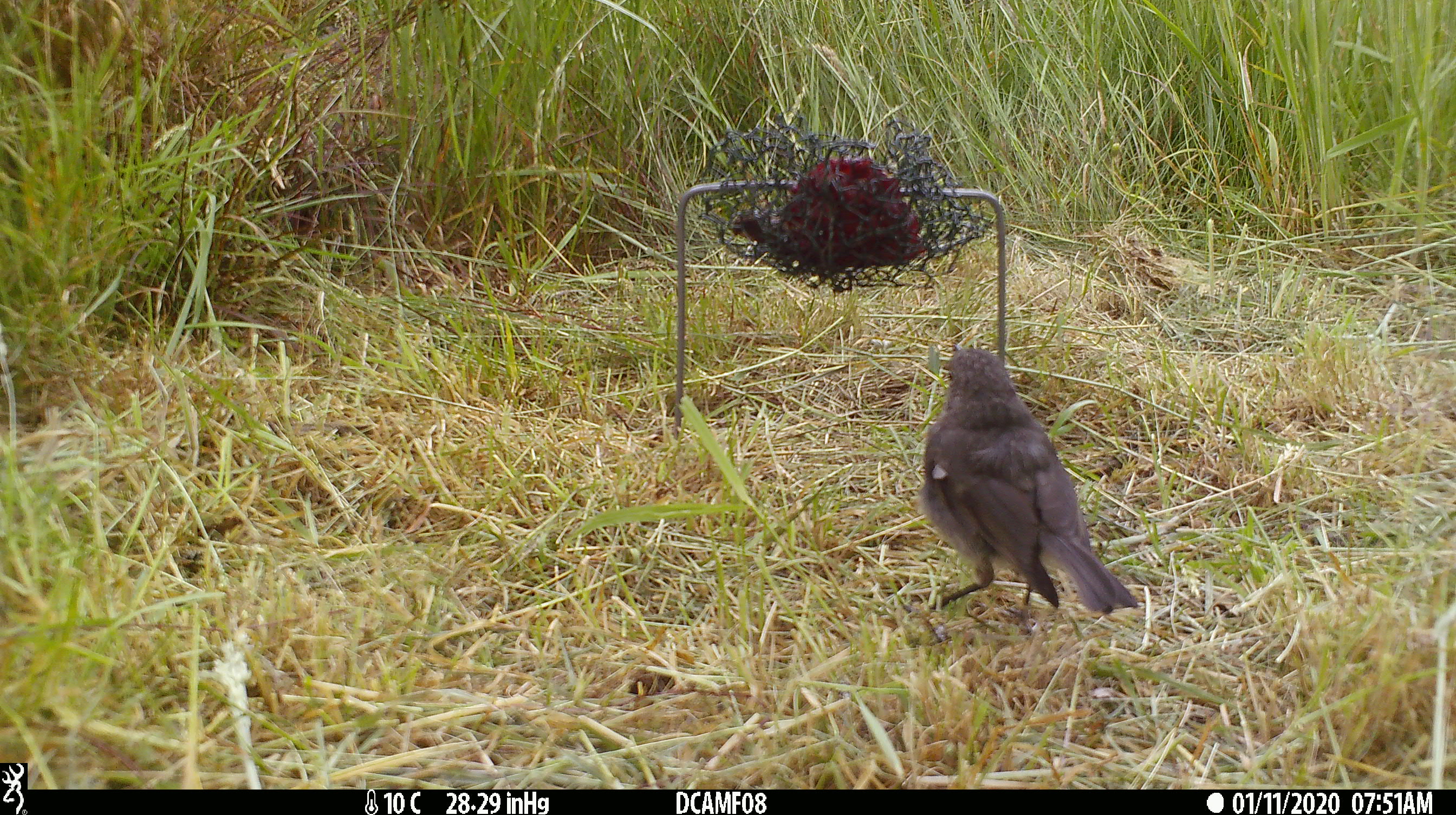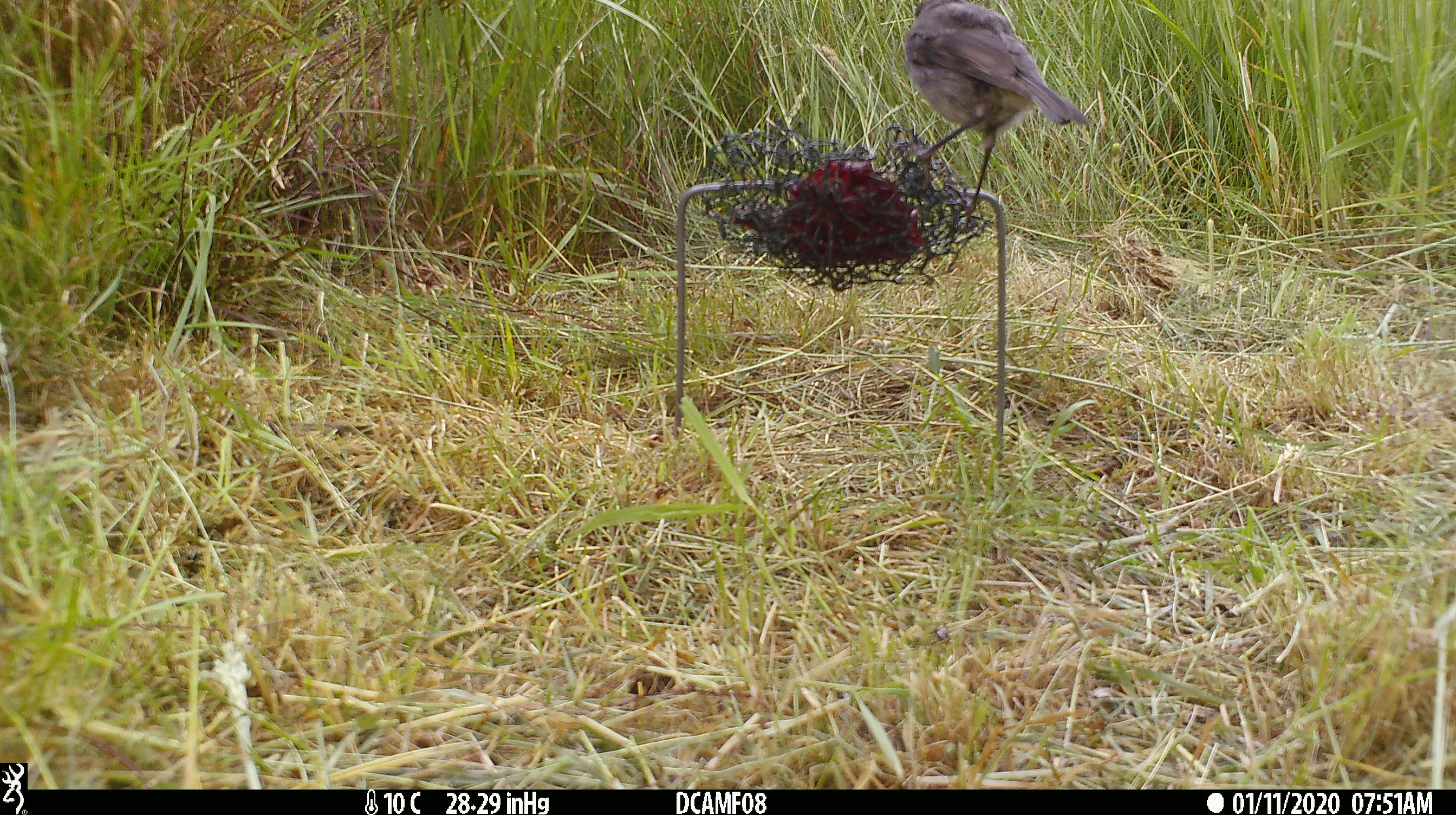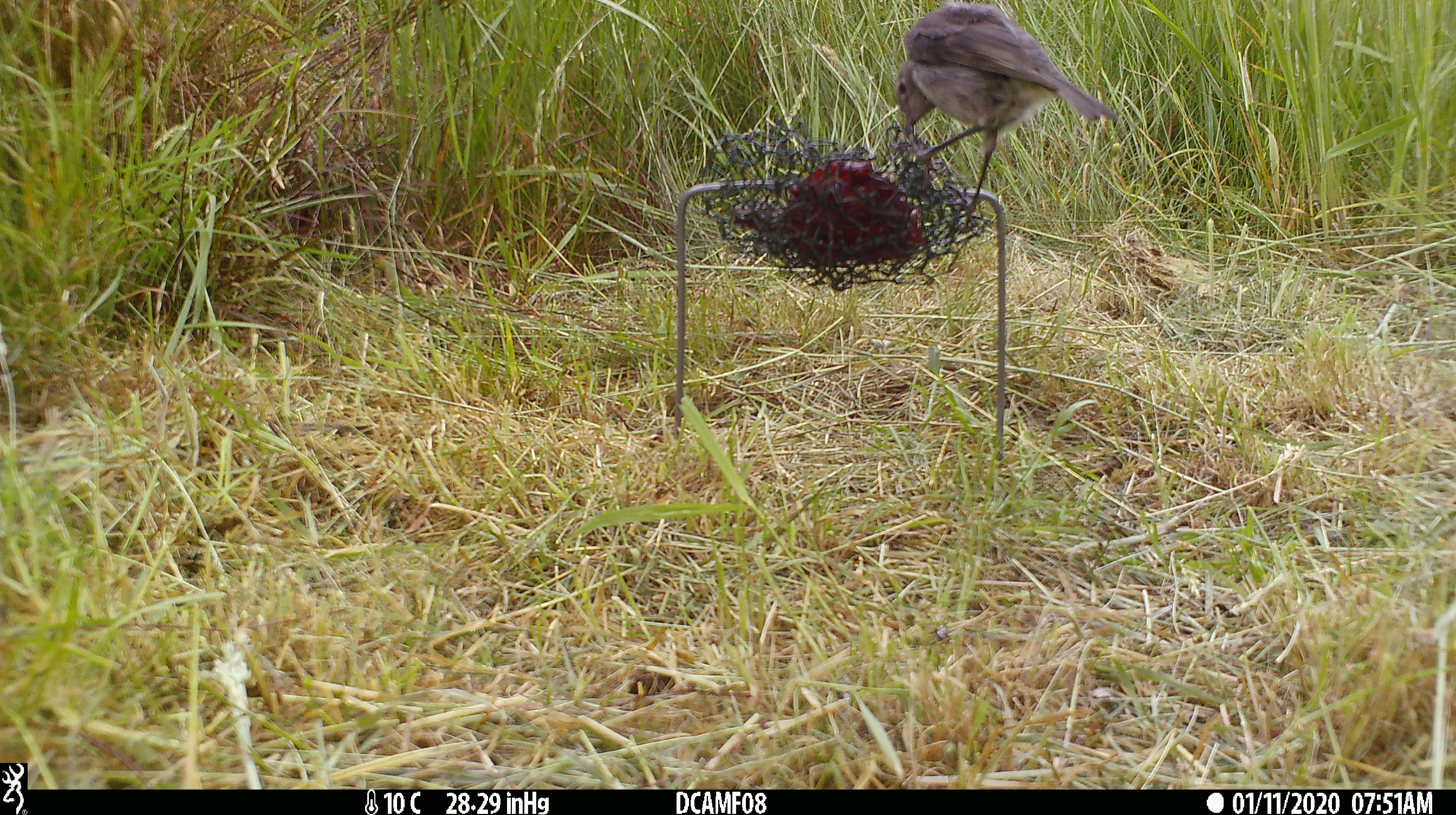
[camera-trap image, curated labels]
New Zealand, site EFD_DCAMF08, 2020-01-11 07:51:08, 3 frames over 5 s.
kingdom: Animalia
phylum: Chordata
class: Aves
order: Passeriformes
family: Petroicidae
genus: Petroica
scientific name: Petroica australis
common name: new zealand robin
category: robin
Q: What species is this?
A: Robin (new zealand robin) (Petroica australis).